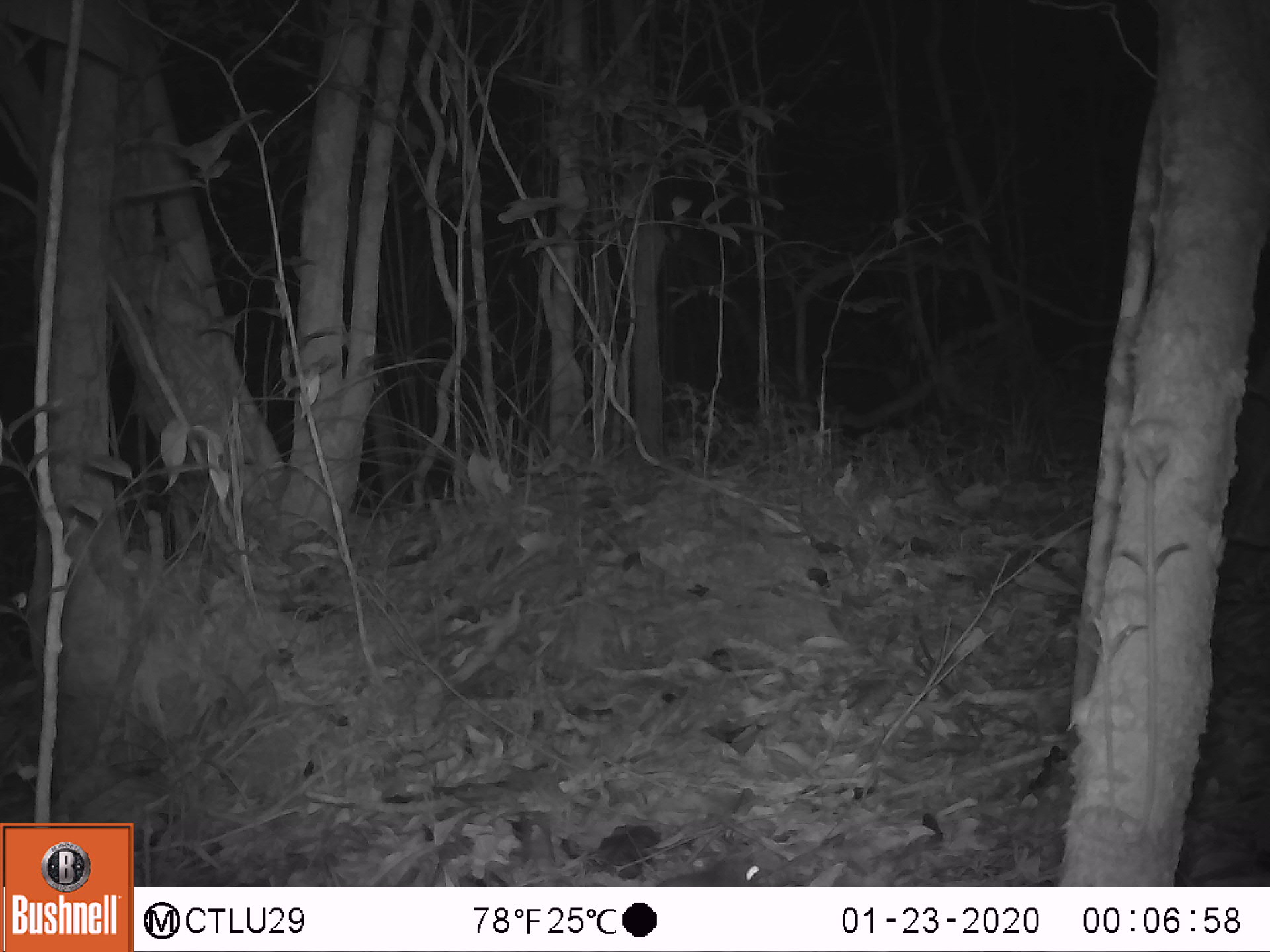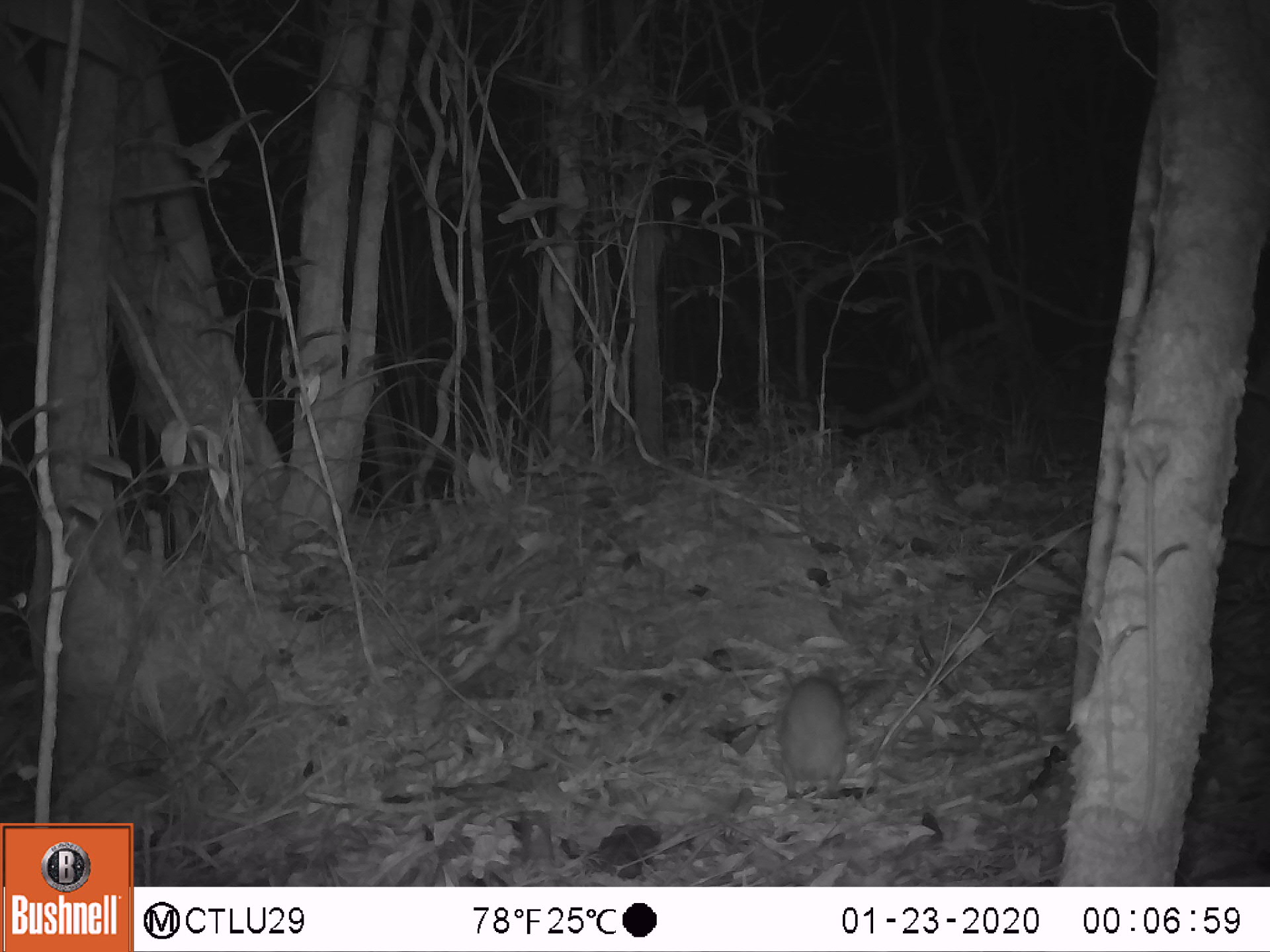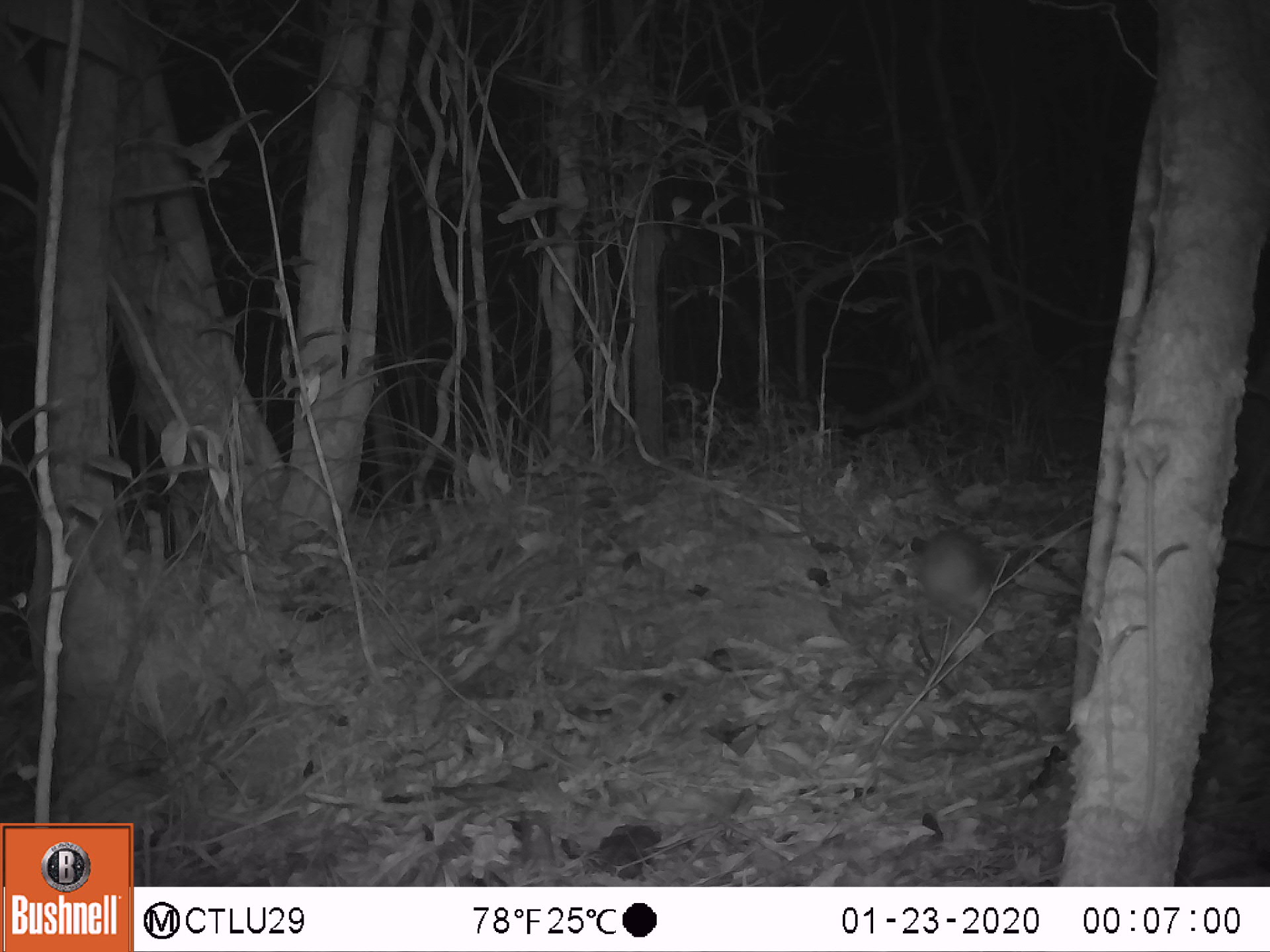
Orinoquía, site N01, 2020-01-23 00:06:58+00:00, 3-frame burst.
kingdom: Animalia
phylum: Chordata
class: Mammalia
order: Rodentia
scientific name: Rodentia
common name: rodent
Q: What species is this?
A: Rodent (Rodentia).